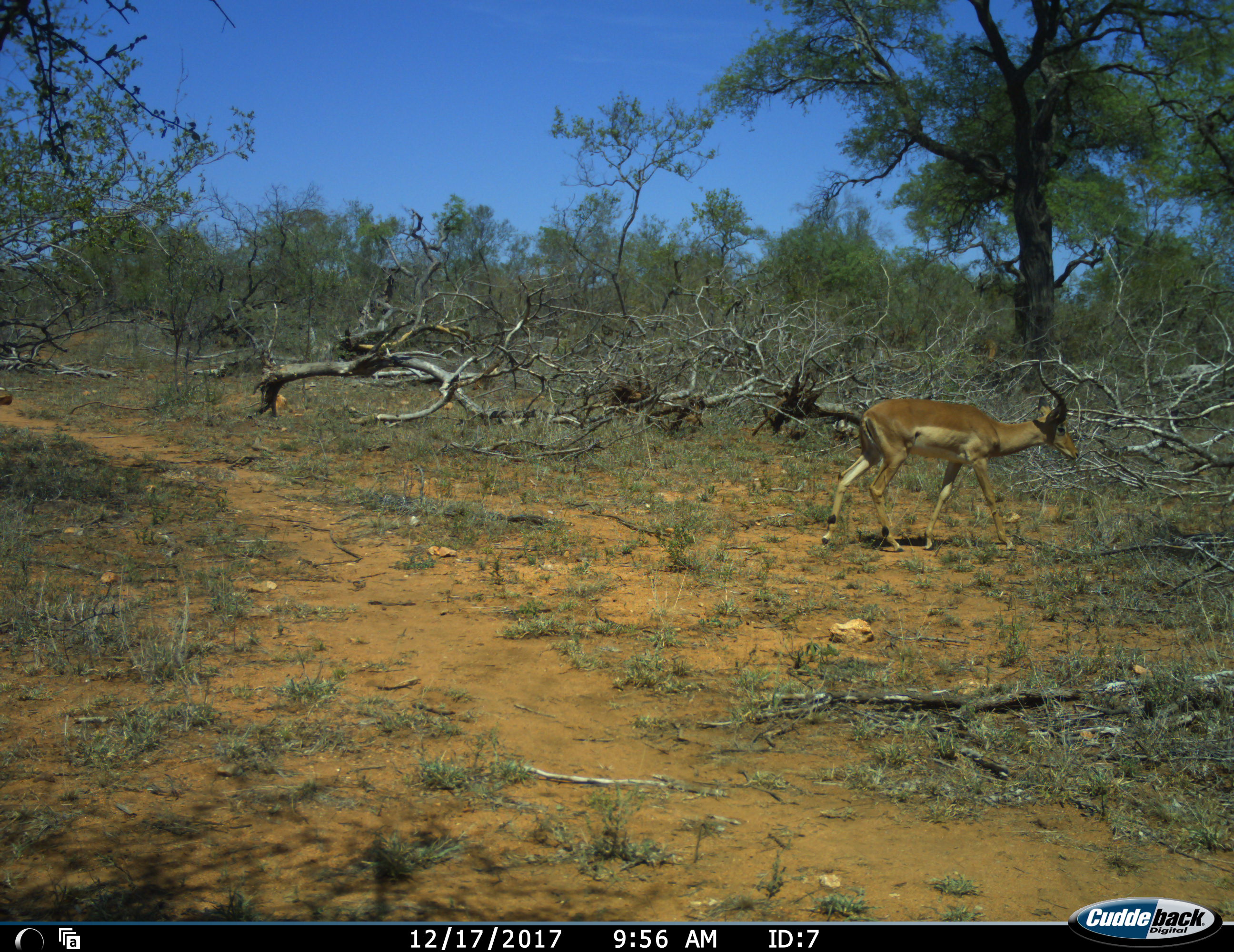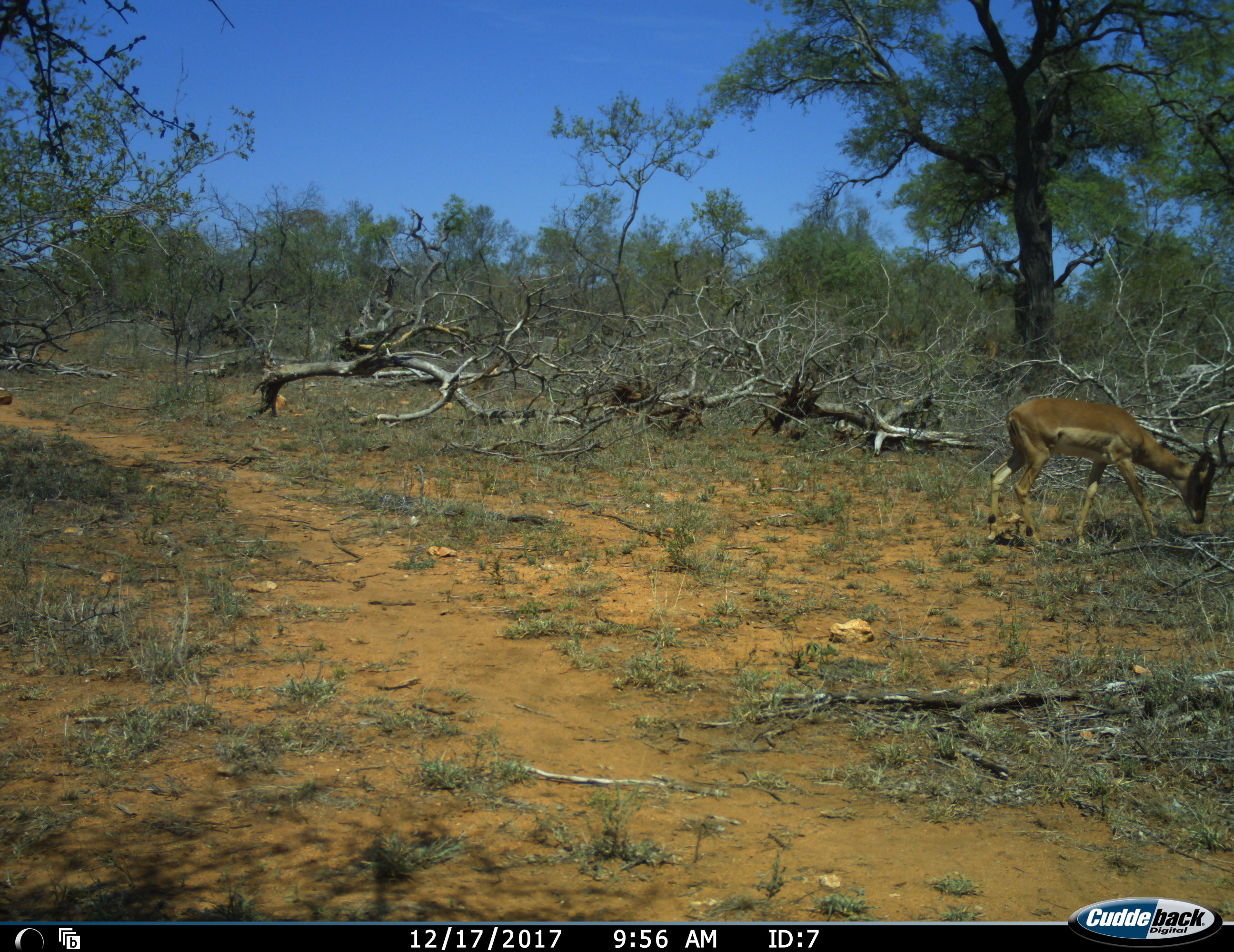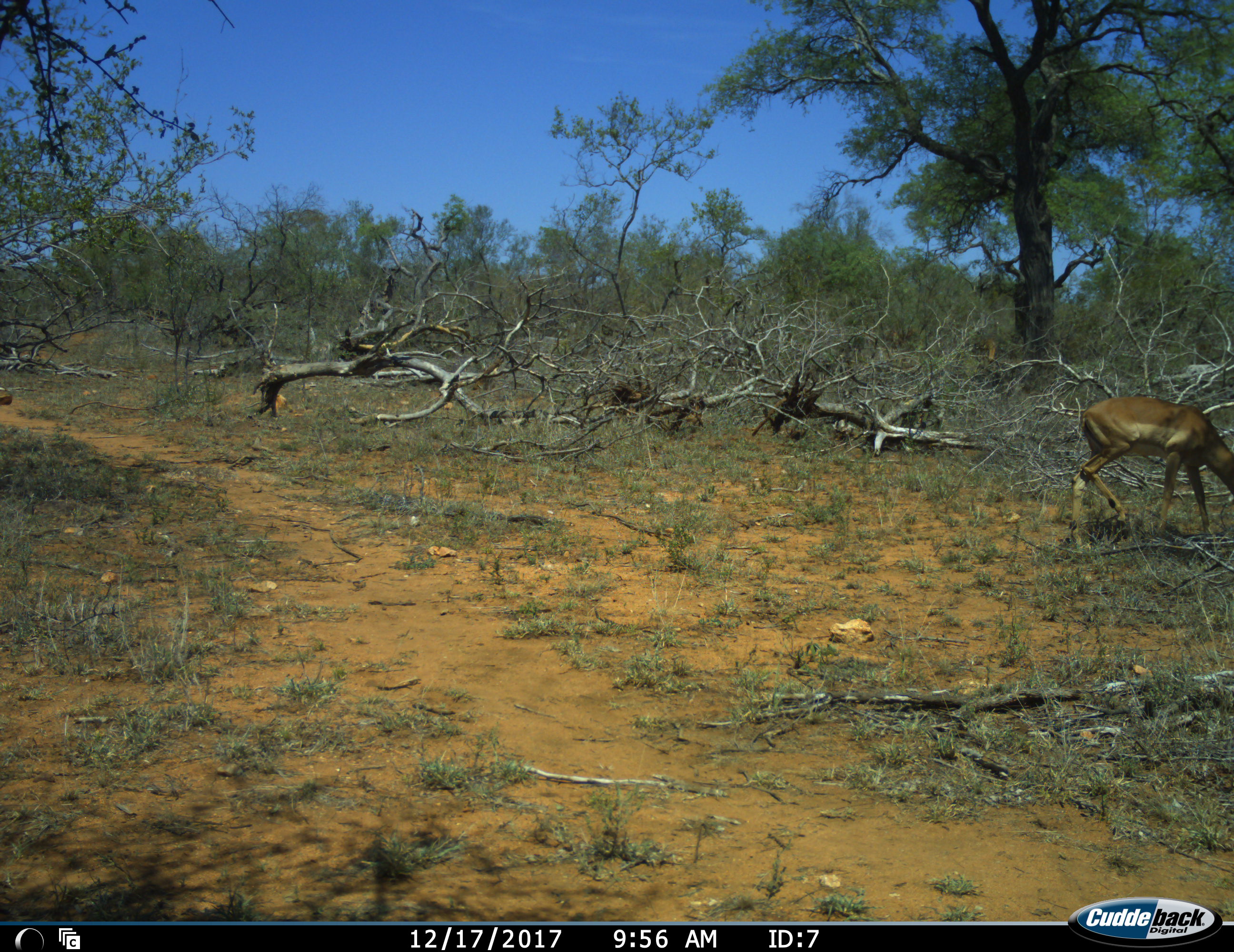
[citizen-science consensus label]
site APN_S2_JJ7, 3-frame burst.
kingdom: Animalia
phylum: Chordata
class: Mammalia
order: Artiodactyla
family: Bovidae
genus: Aepyceros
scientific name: Aepyceros melampus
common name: impala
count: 1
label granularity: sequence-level